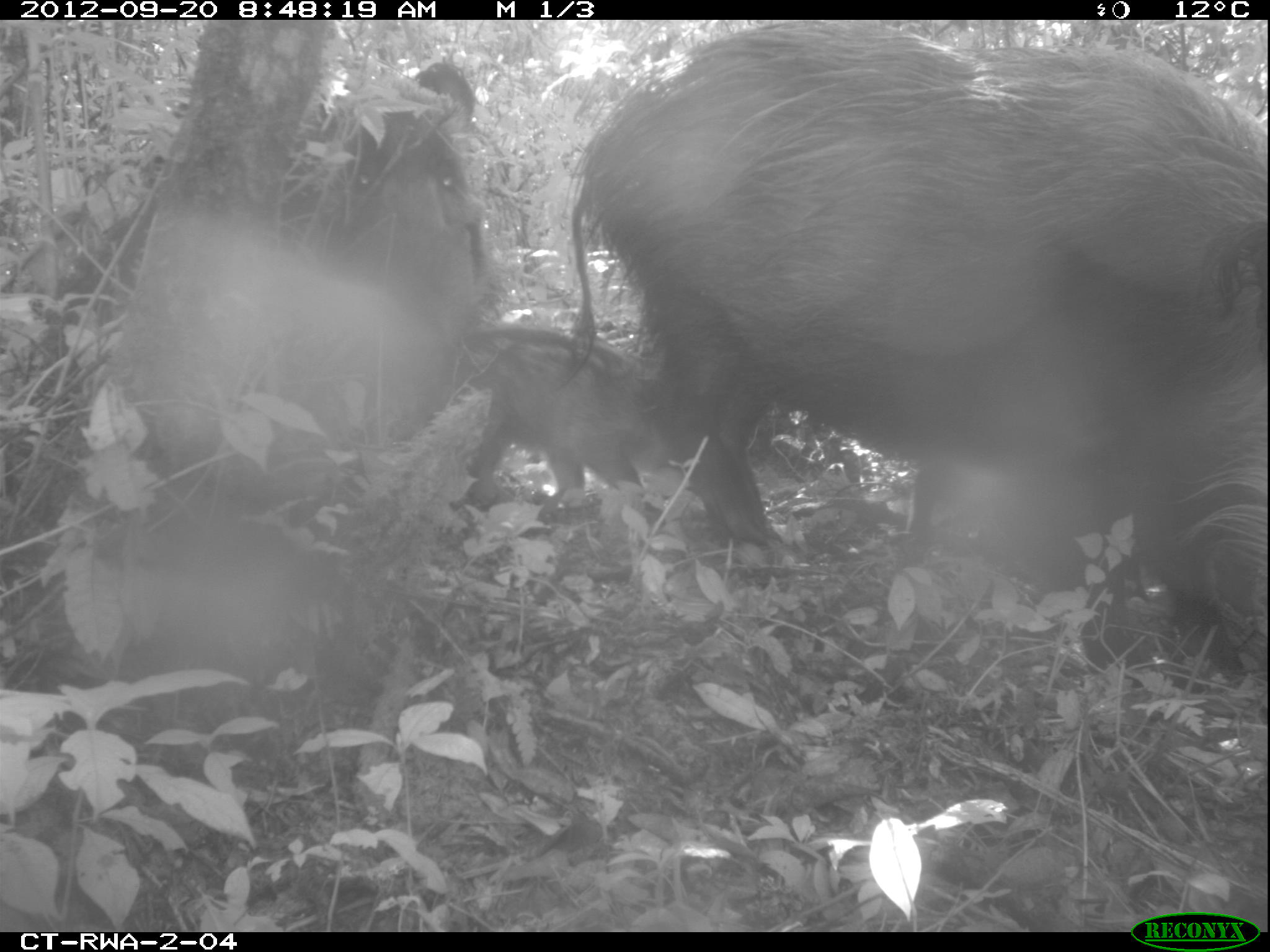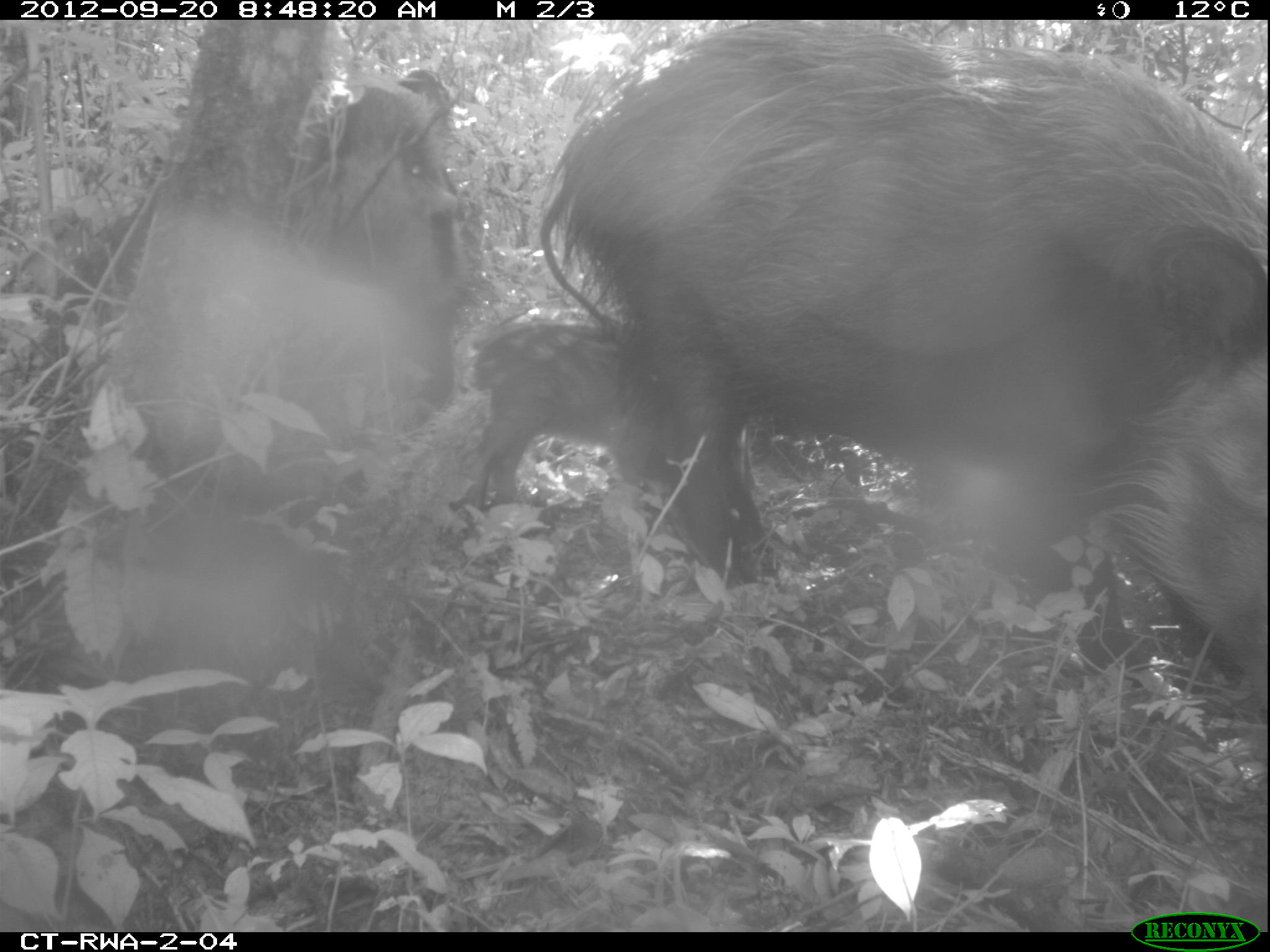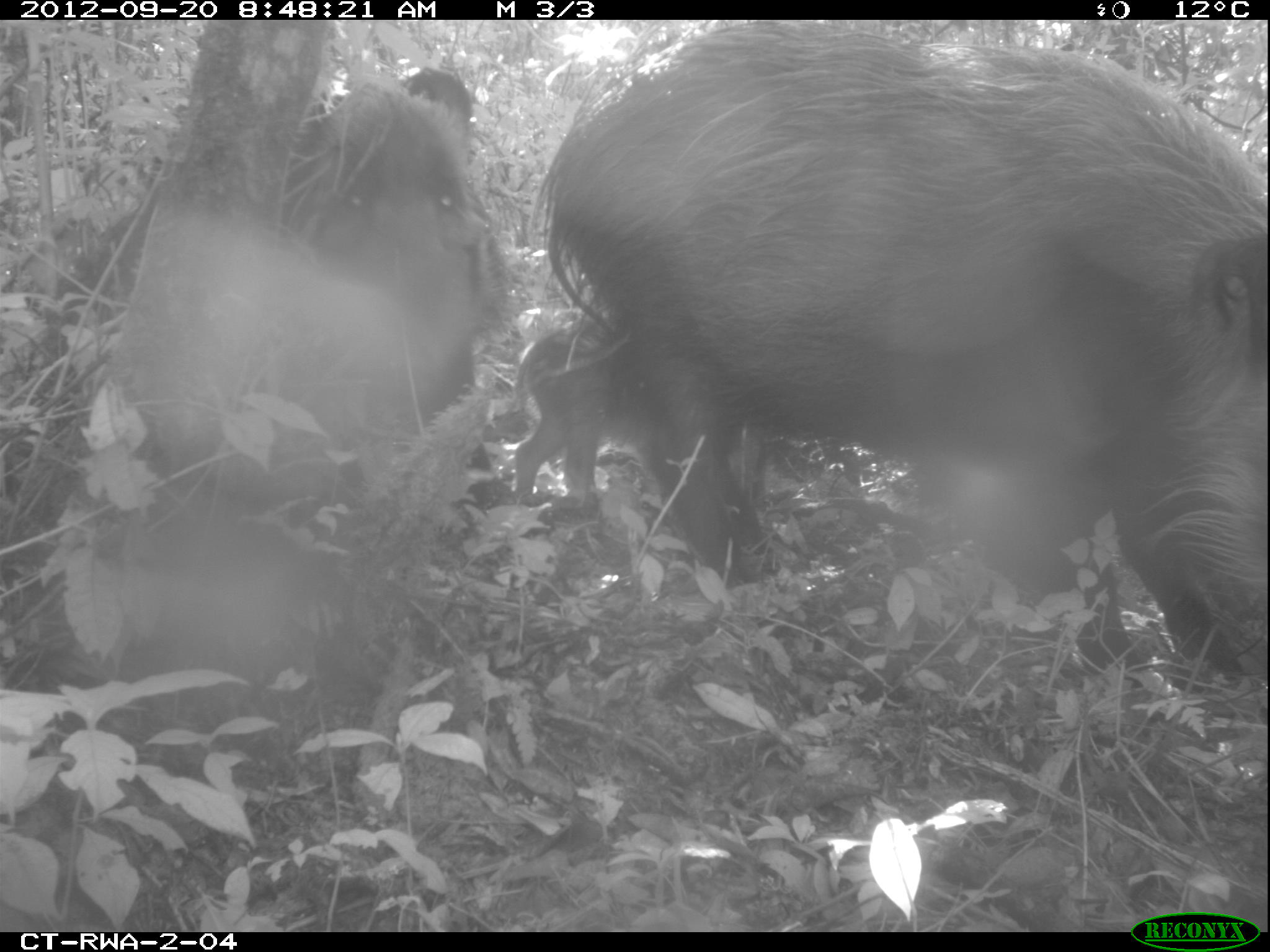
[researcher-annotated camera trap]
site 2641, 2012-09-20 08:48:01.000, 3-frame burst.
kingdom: Animalia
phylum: Chordata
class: Mammalia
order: Artiodactyla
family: Suidae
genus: Potamochoerus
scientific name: Potamochoerus larvatus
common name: bushpig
Potamochoerus larvatus (bushpig), count 2.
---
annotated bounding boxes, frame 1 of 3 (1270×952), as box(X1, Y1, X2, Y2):
potamochoerus larvatus: box(557, 20, 1270, 669); box(42, 63, 503, 456); box(459, 326, 668, 524)